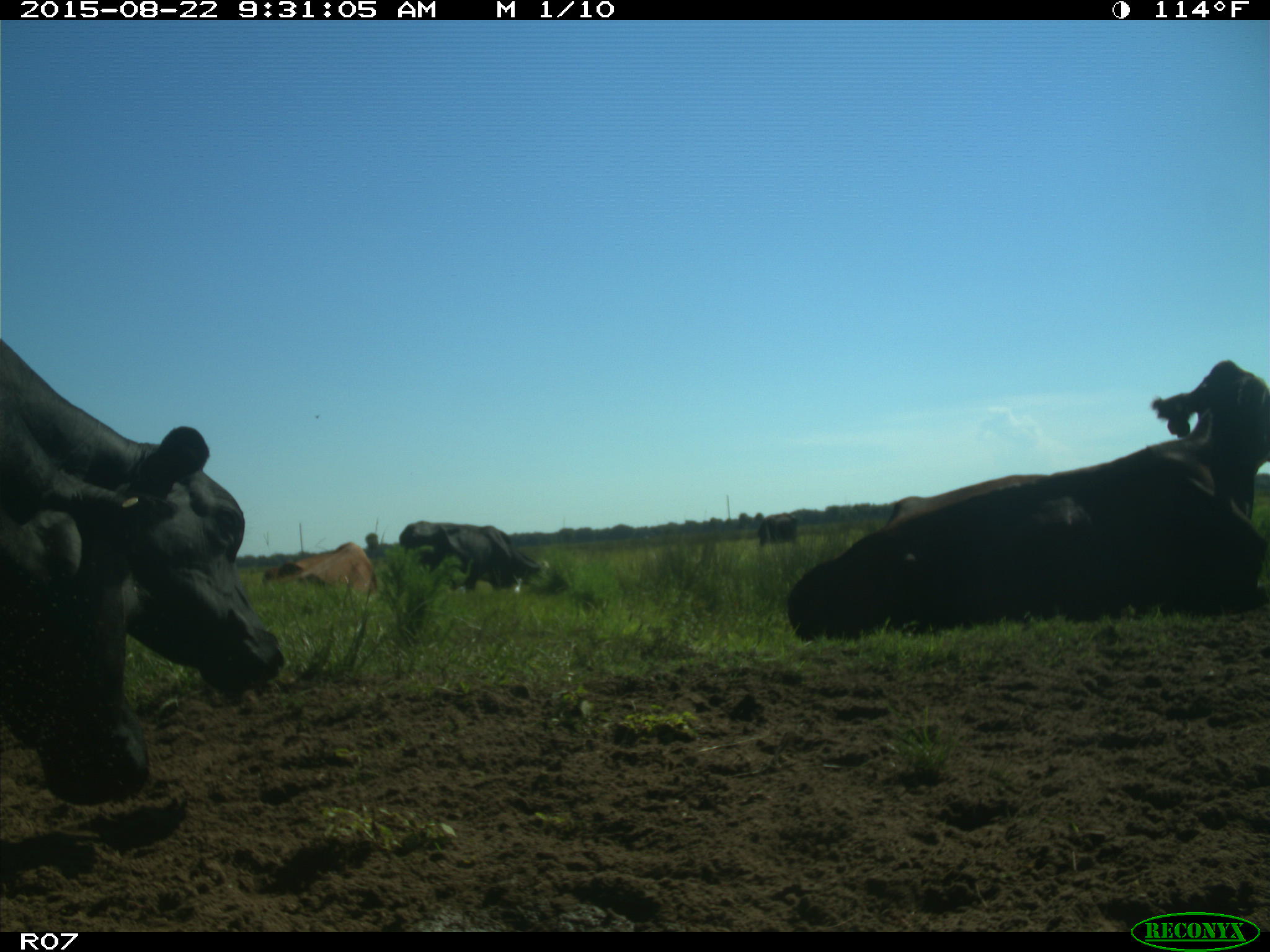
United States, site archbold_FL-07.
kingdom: Animalia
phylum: Chordata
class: Mammalia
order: Artiodactyla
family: Bovidae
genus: Bos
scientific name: Bos taurus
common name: domestic cow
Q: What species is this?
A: Bos taurus (domestic cow).